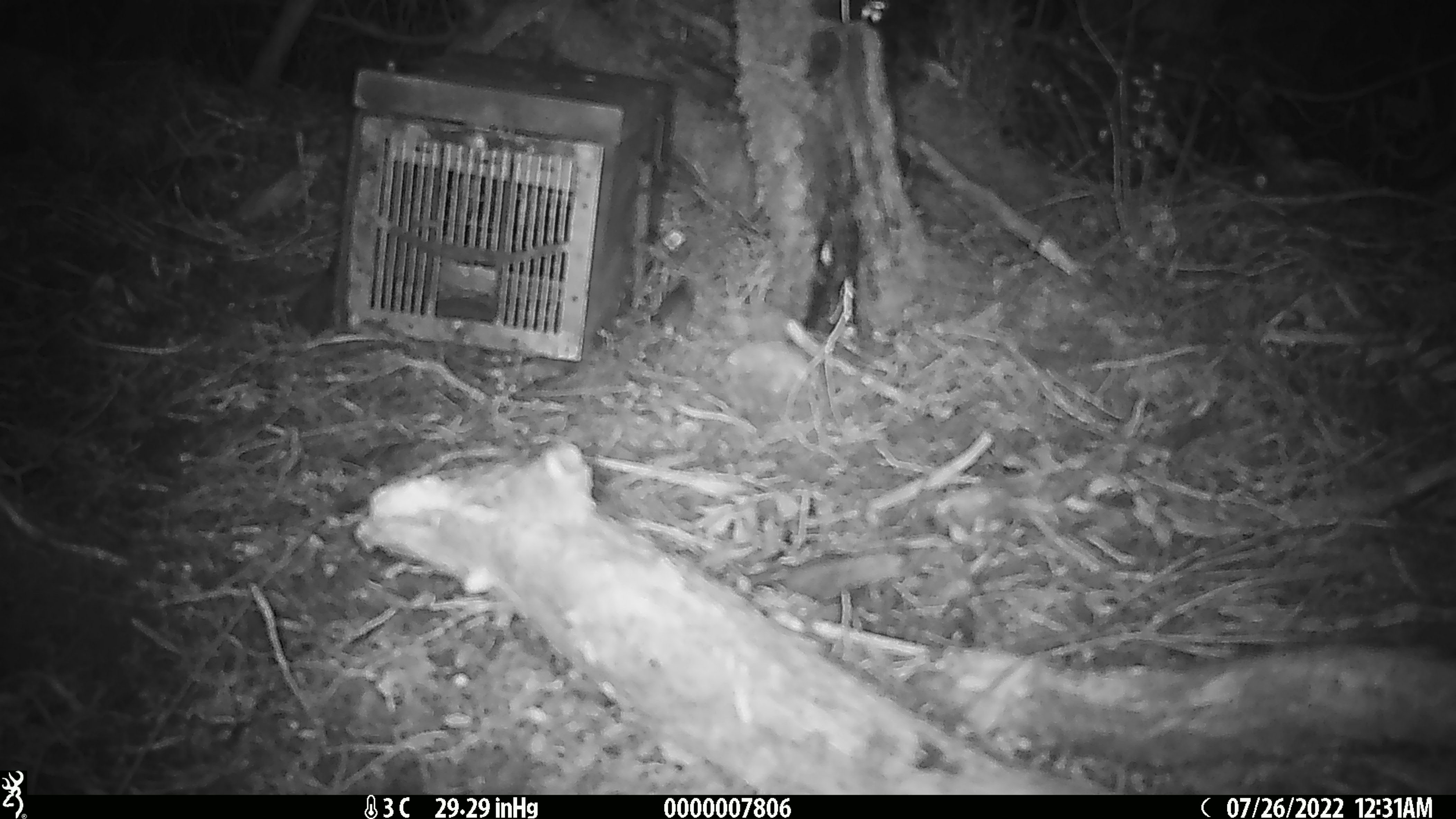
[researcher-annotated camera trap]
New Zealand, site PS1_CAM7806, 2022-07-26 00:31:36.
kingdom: Animalia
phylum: Chordata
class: Mammalia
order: Rodentia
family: Muridae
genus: Mus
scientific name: Mus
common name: mouse